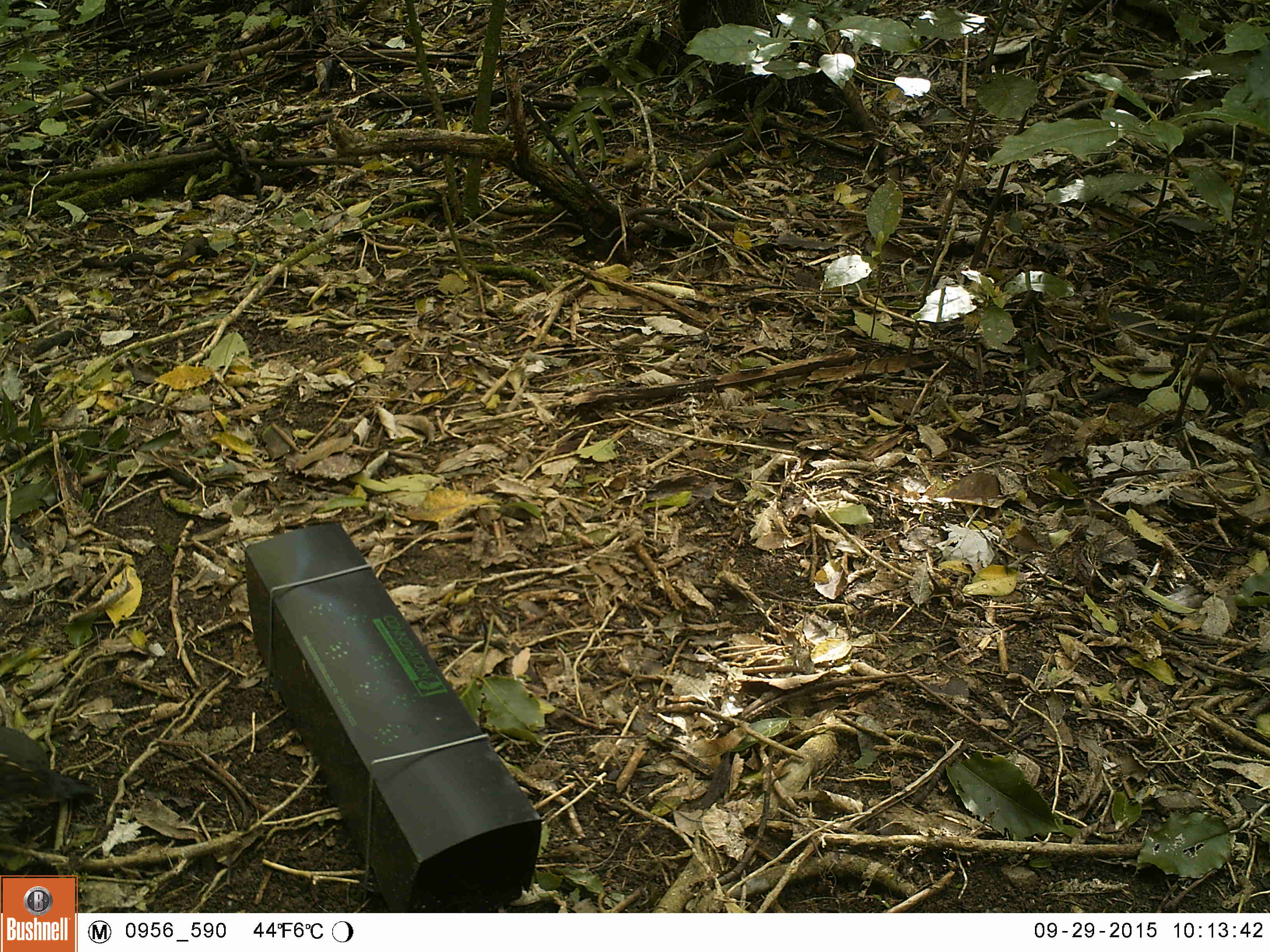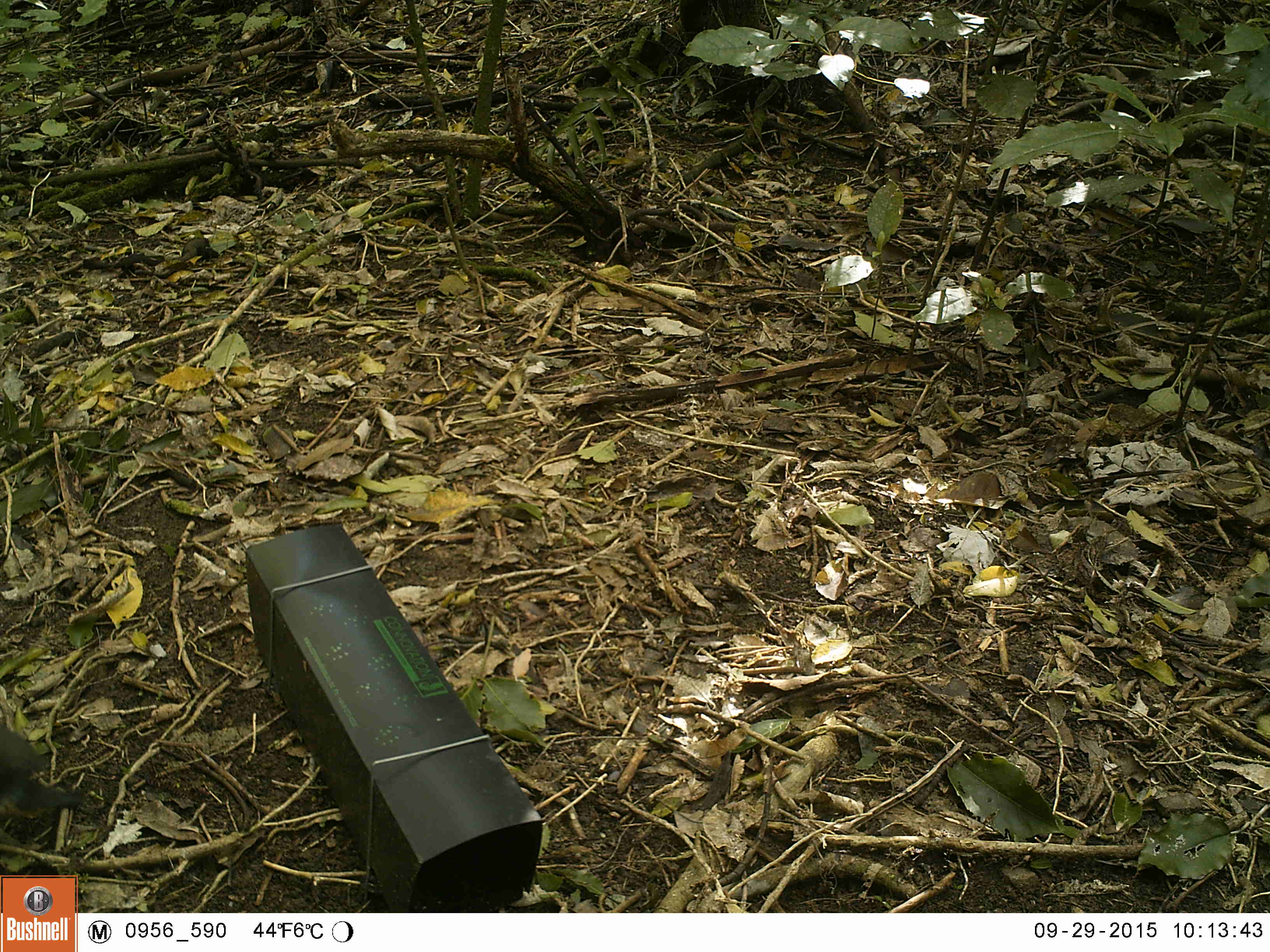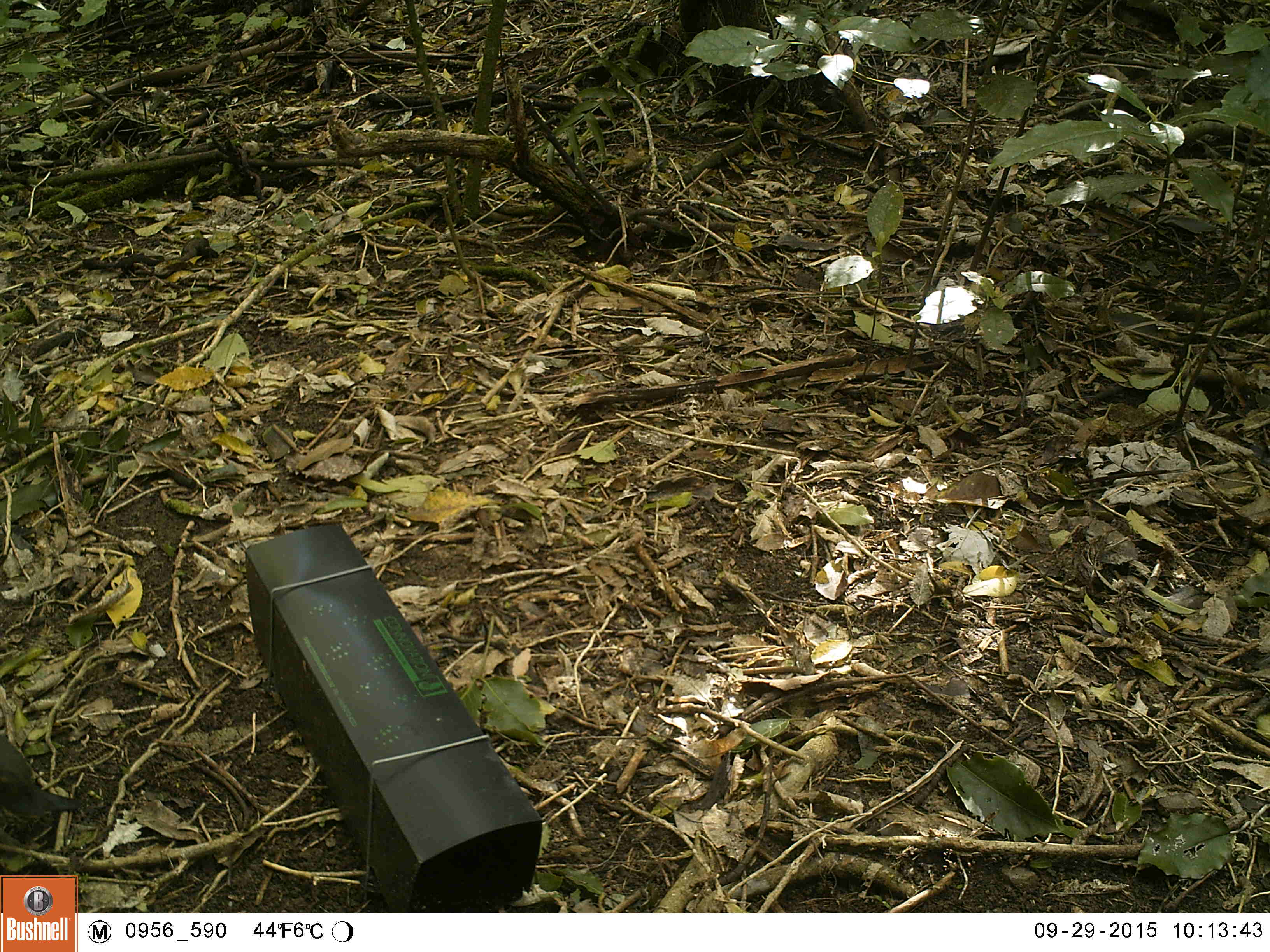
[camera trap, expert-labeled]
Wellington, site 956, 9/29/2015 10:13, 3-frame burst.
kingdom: Animalia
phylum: Chordata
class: Aves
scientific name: Aves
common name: bird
Bird (Aves).